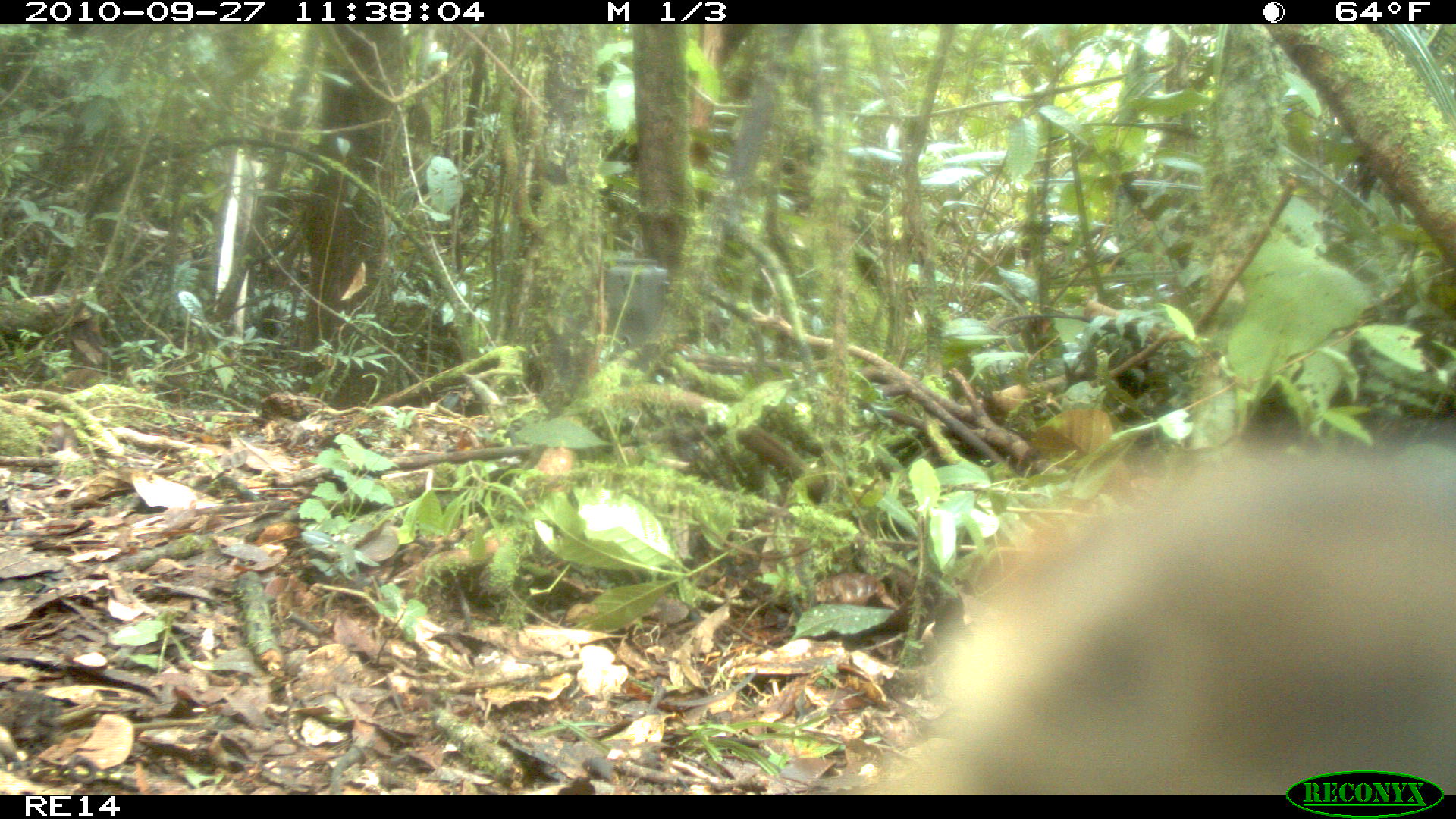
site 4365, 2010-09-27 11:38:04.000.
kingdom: Animalia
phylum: Chordata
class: Mammalia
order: Carnivora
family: Eupleridae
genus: Galidia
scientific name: Galidia elegans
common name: ring-tailed vontsira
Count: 1.